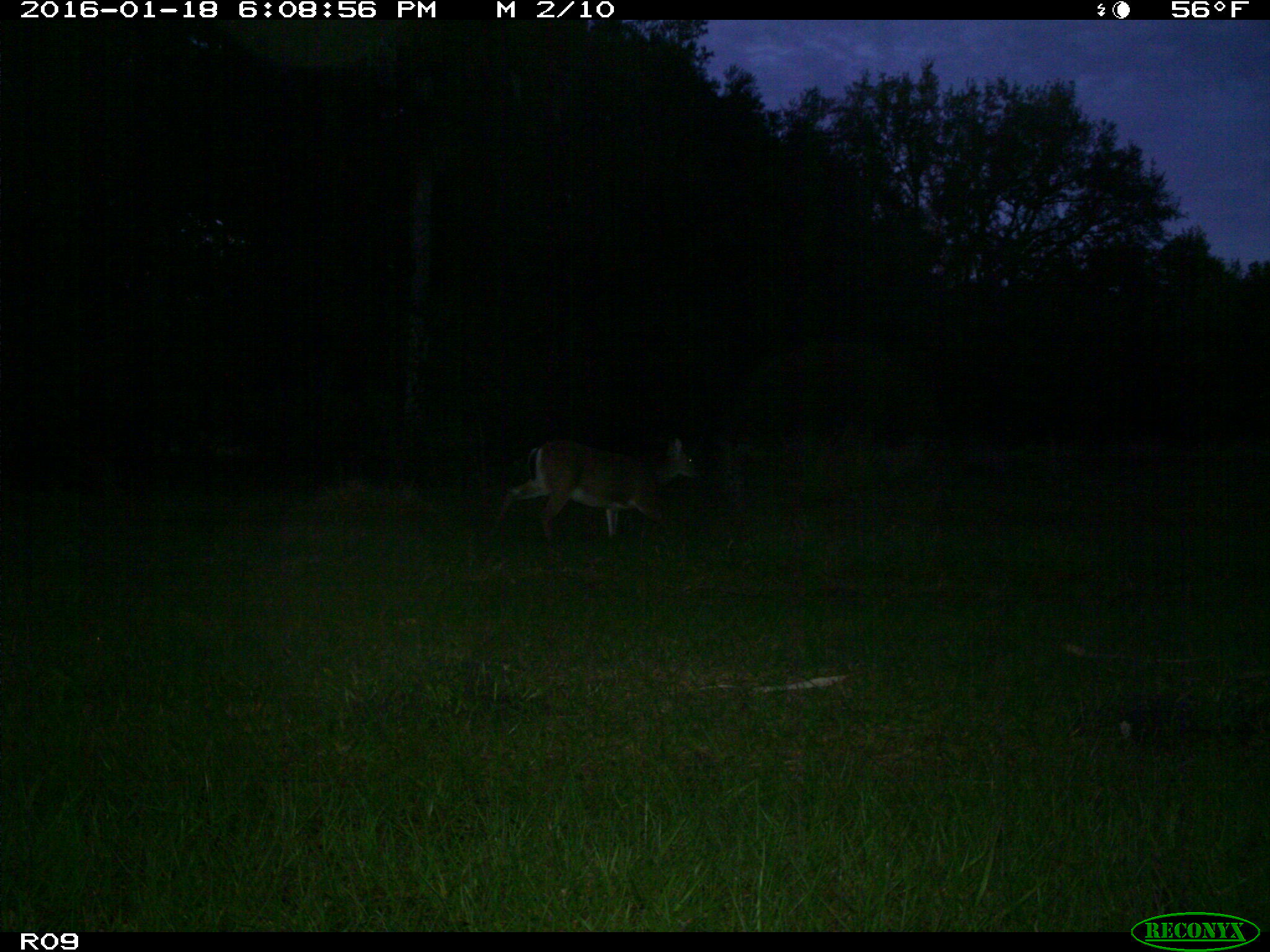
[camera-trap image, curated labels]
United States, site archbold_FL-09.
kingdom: Animalia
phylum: Chordata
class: Mammalia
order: Artiodactyla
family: Cervidae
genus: Odocoileus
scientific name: Odocoileus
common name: deer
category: unidentified deer